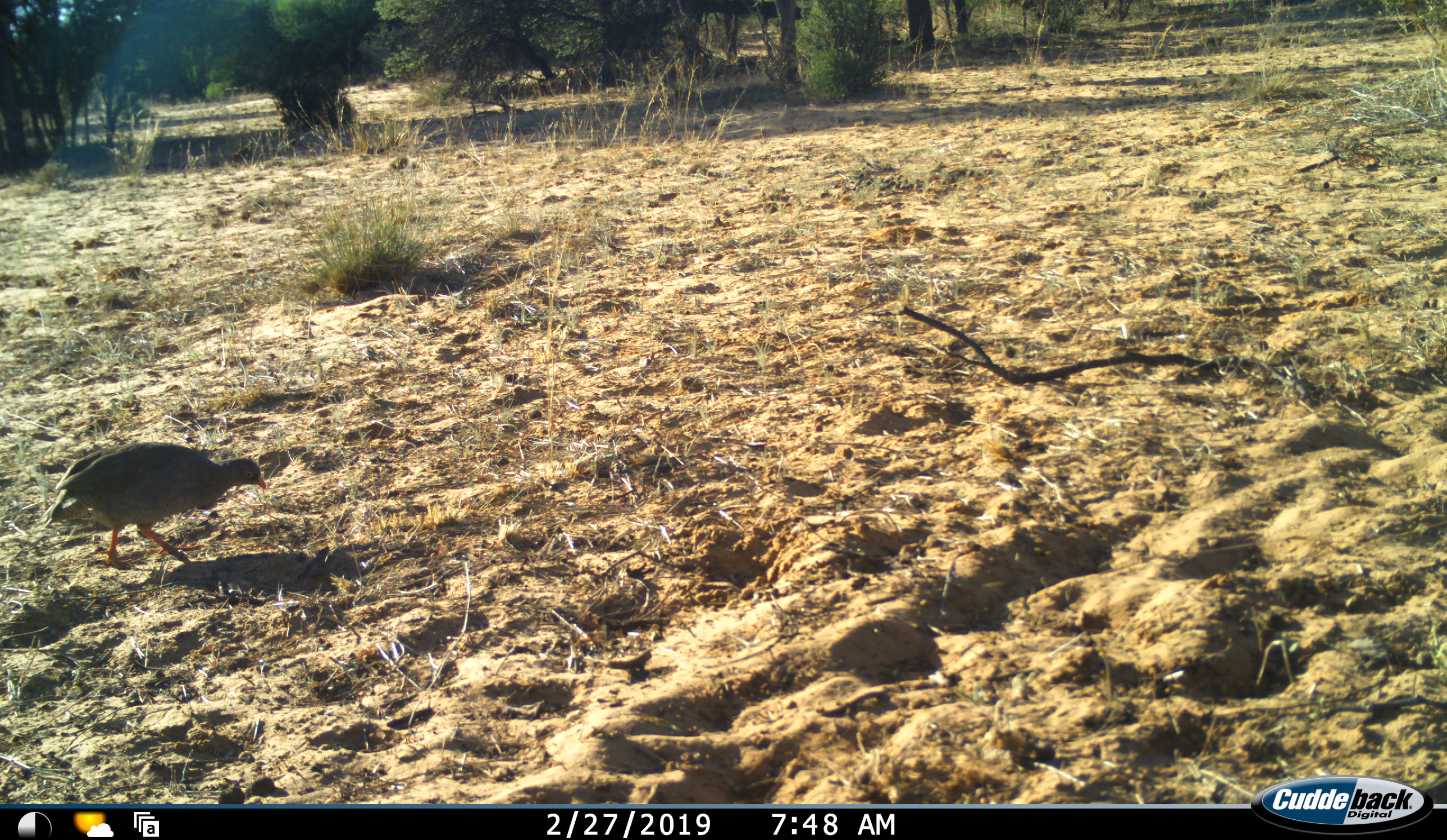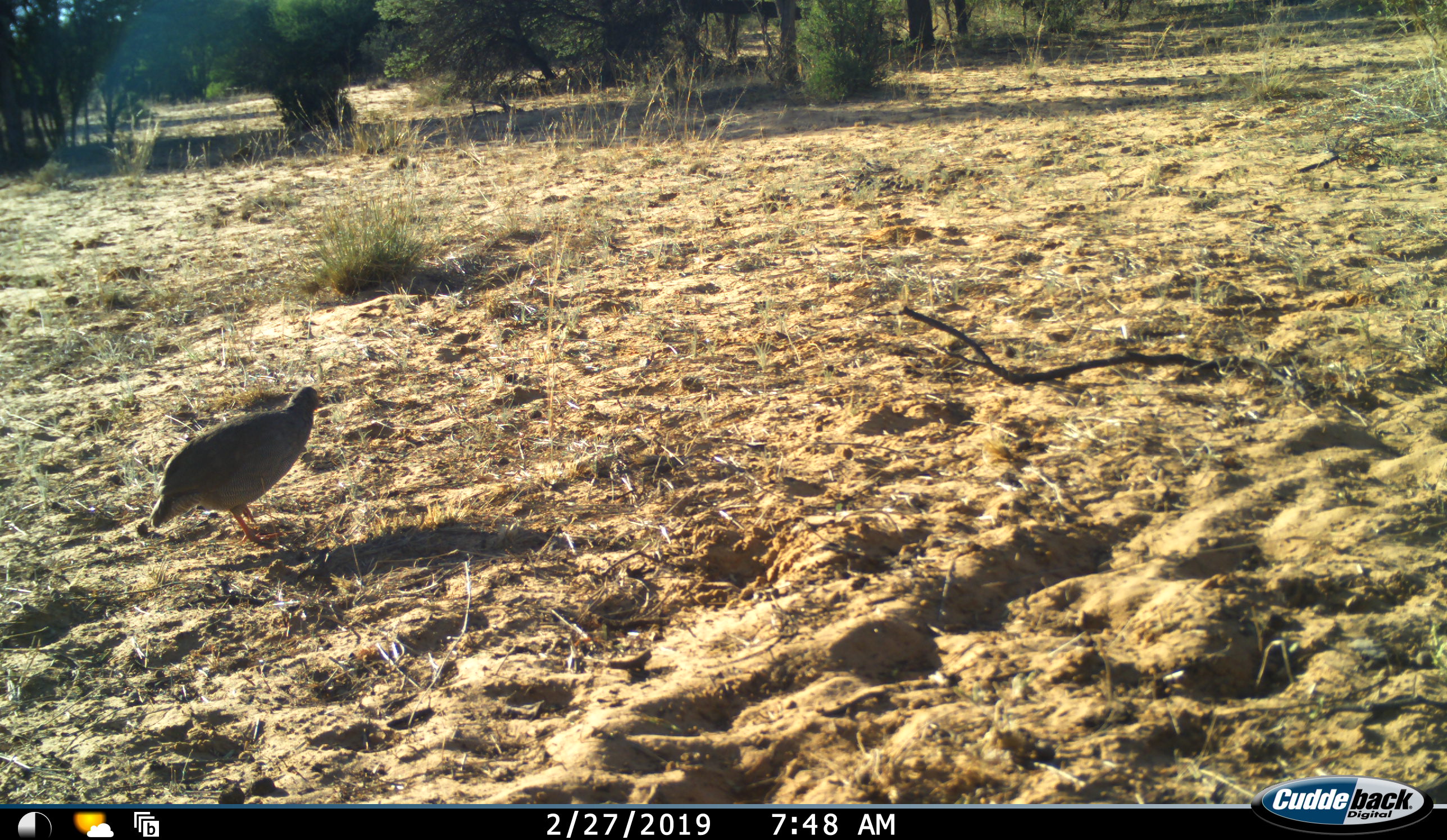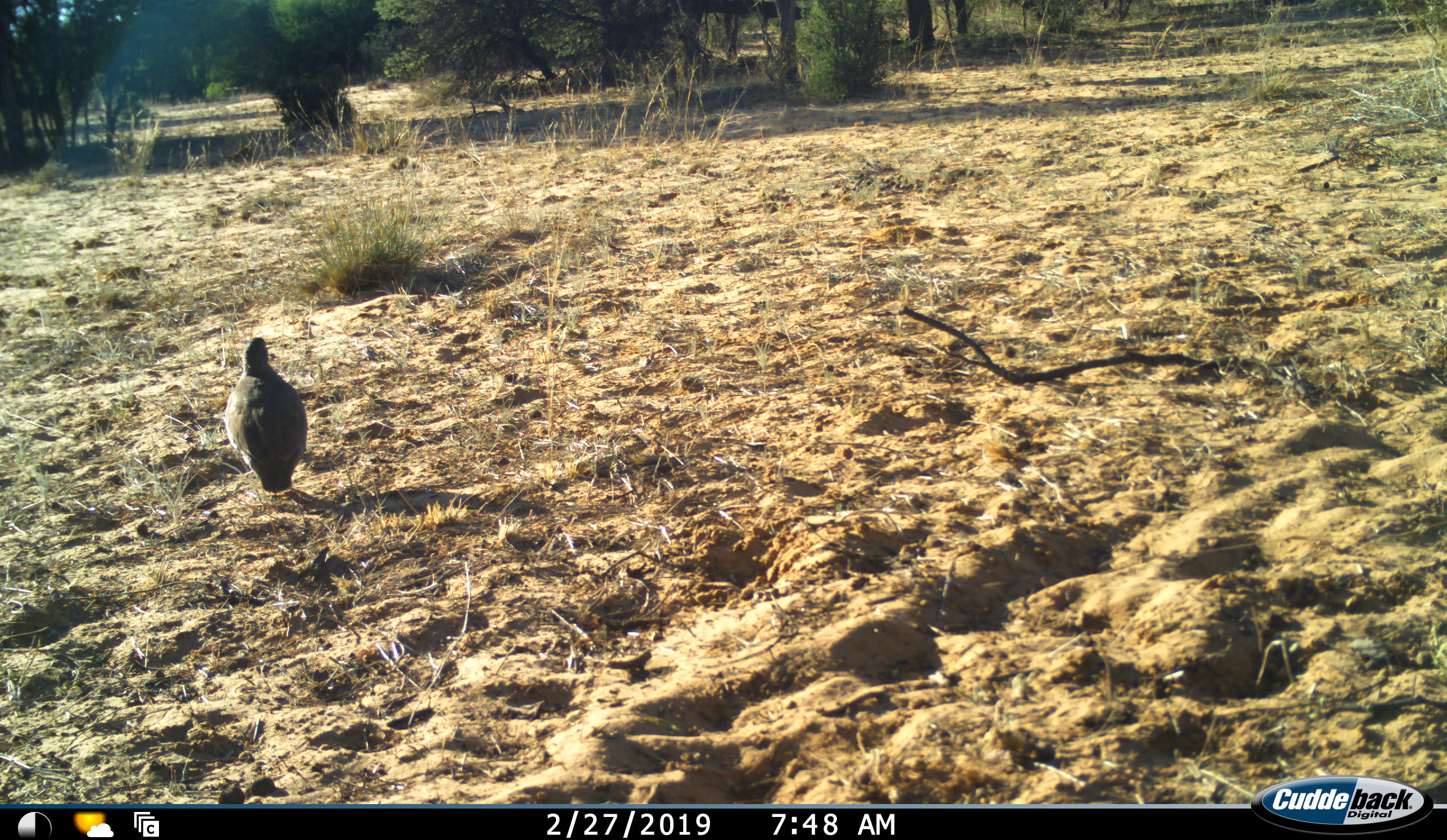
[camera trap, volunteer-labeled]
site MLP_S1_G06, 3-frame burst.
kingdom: Animalia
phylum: Chordata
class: Aves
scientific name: Aves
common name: bird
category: birdother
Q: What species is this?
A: Birdother (bird) (Aves).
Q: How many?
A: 1.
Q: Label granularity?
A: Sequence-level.